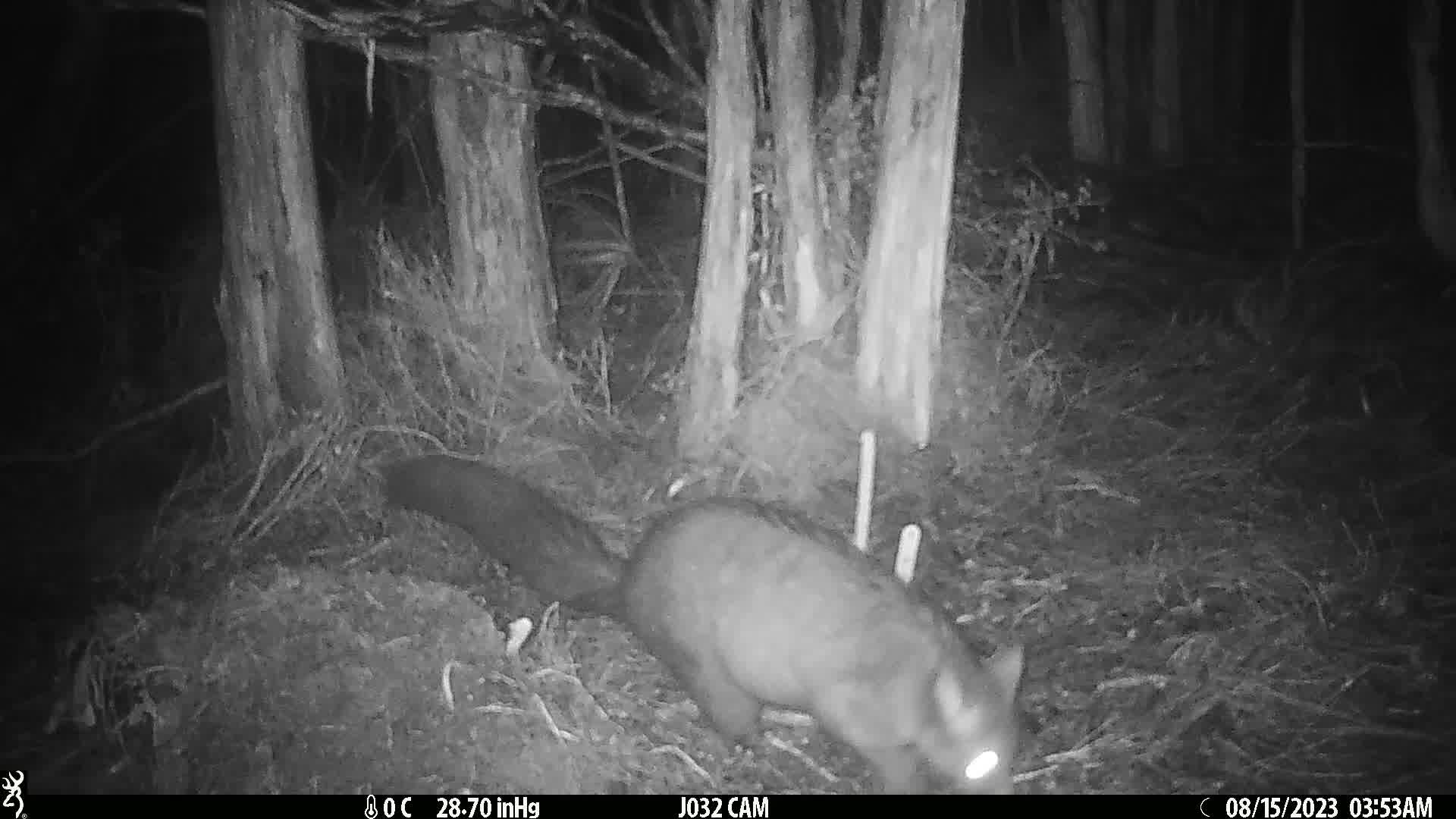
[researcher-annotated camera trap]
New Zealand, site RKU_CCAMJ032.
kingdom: Animalia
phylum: Chordata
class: Mammalia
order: Diprotodontia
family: Phalangeridae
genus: Trichosurus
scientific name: Trichosurus vulpecula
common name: common brushtail possum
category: possum